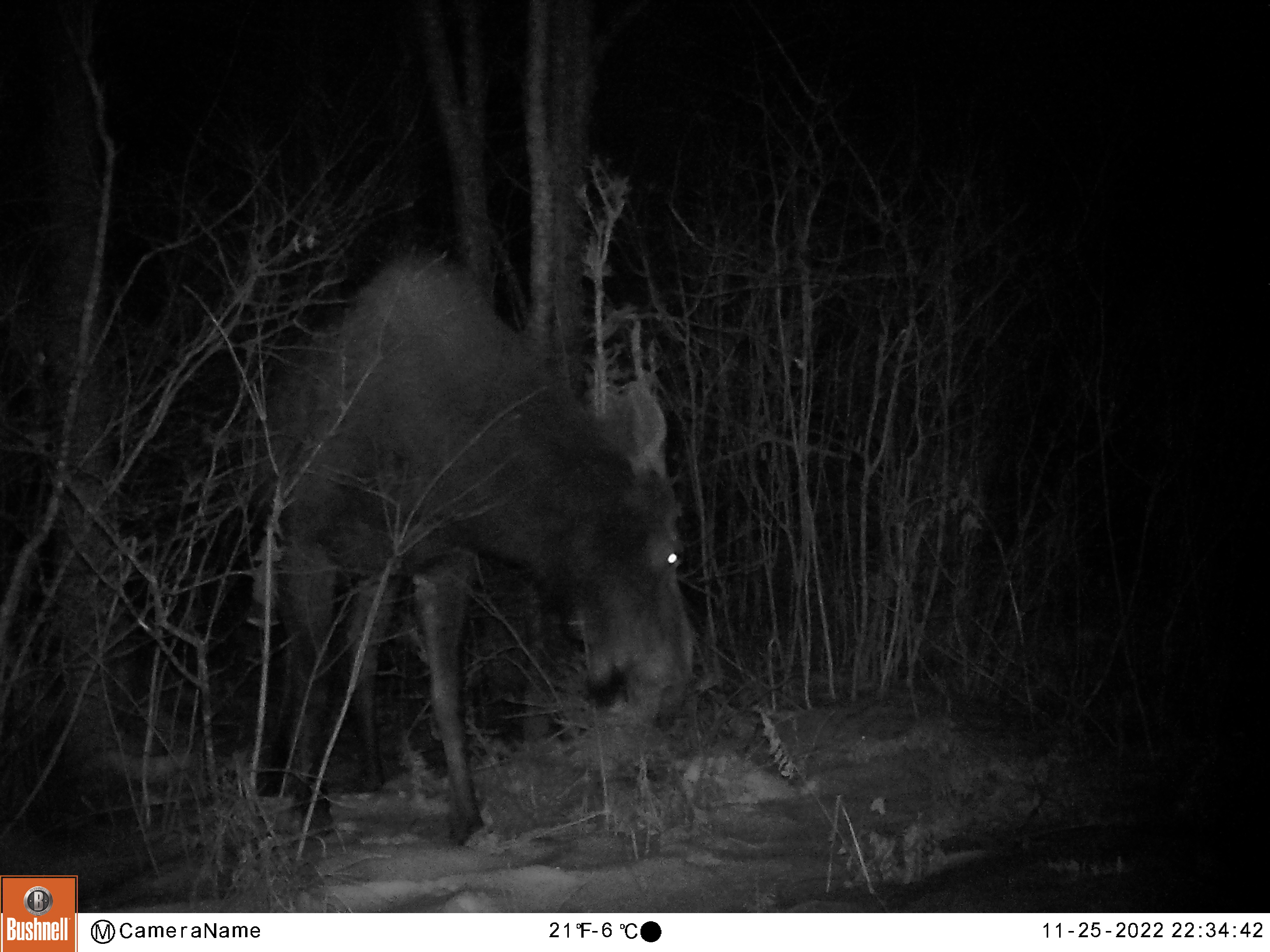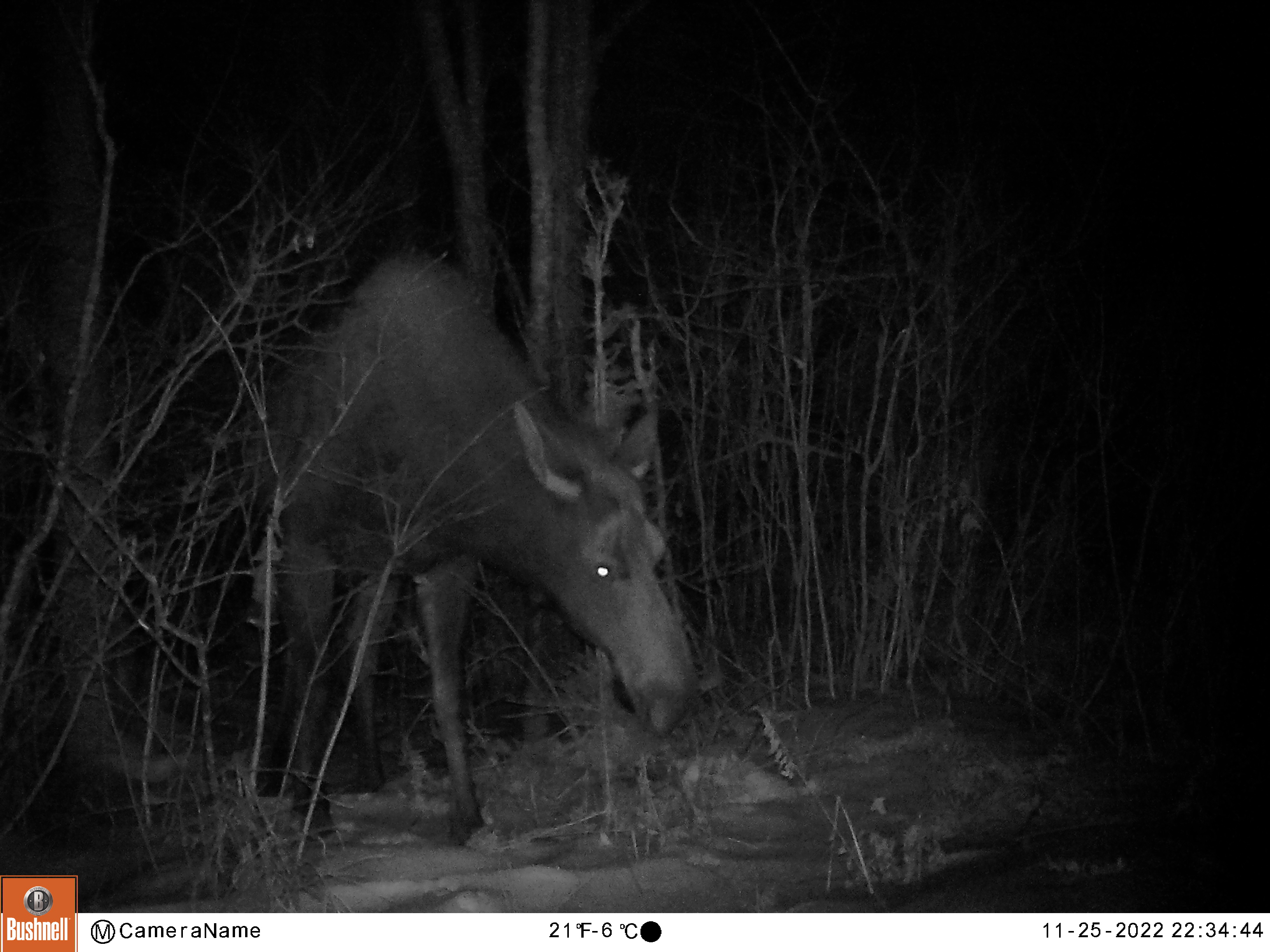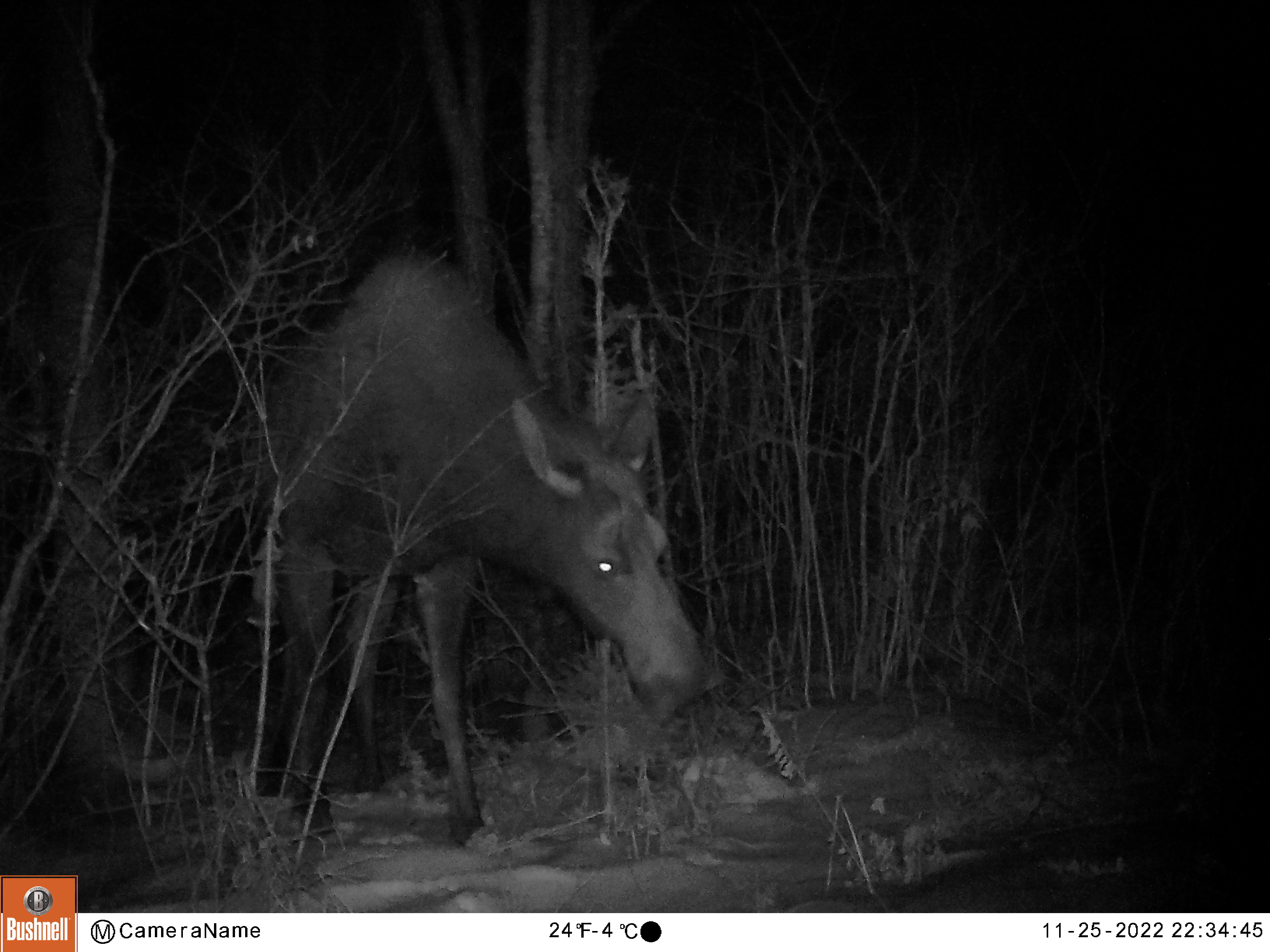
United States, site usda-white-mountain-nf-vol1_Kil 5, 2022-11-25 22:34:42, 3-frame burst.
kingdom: Animalia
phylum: Chordata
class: Mammalia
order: Artiodactyla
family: Cervidae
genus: Alces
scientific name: Alces alces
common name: moose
Moose (Alces alces).